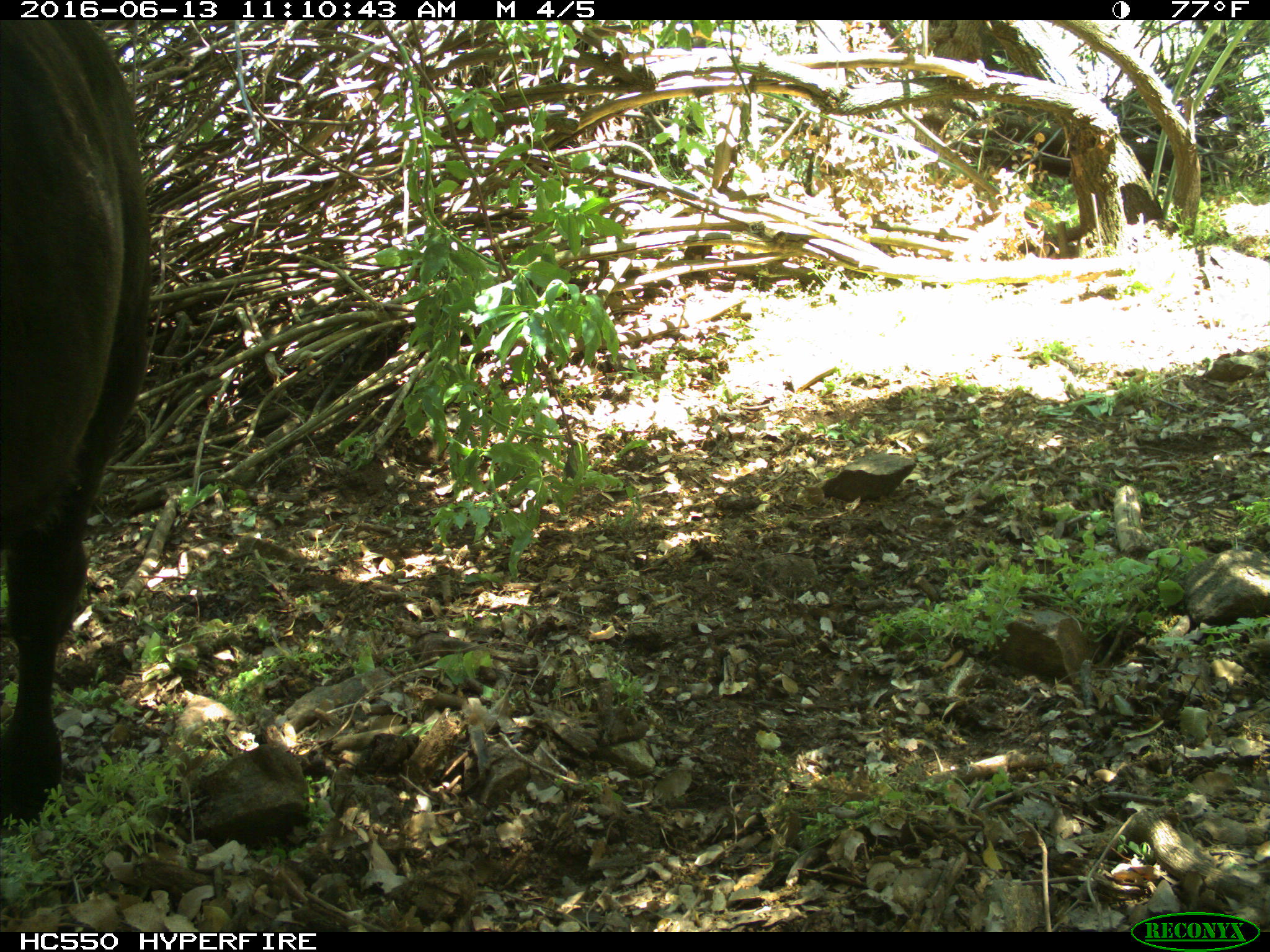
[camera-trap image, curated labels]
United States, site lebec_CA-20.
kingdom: Animalia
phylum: Chordata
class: Mammalia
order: Artiodactyla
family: Bovidae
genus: Bos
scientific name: Bos taurus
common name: domestic cow